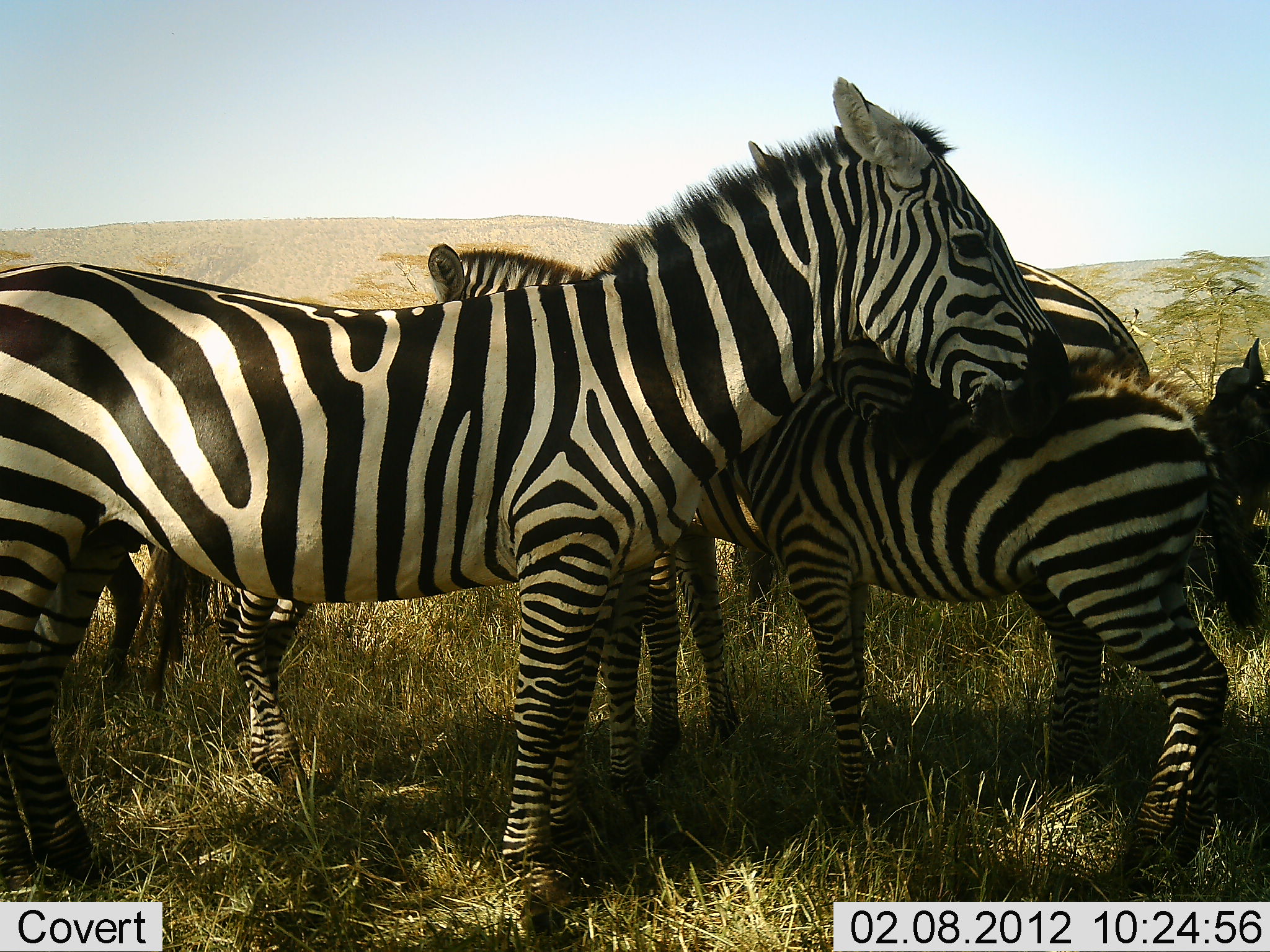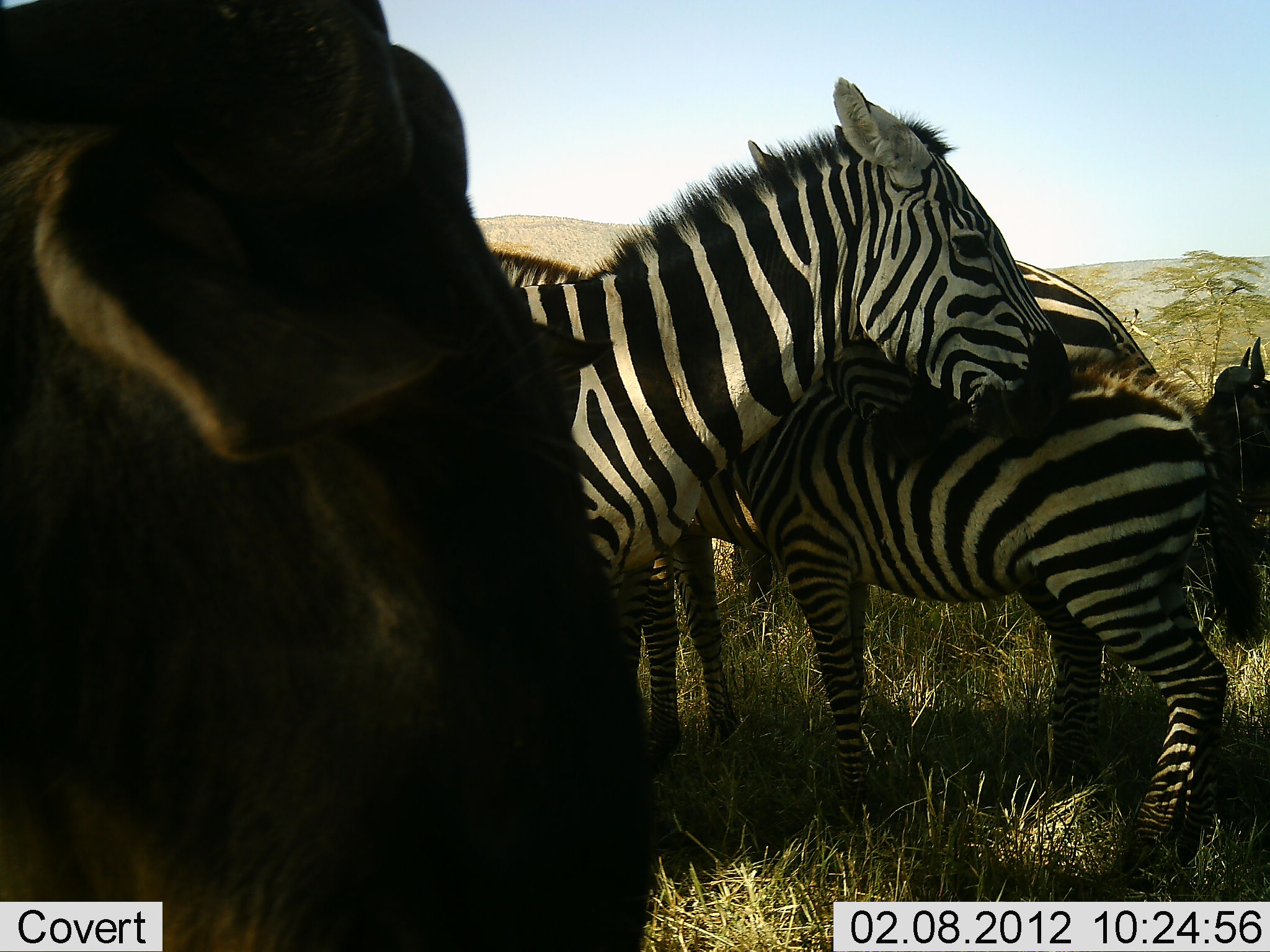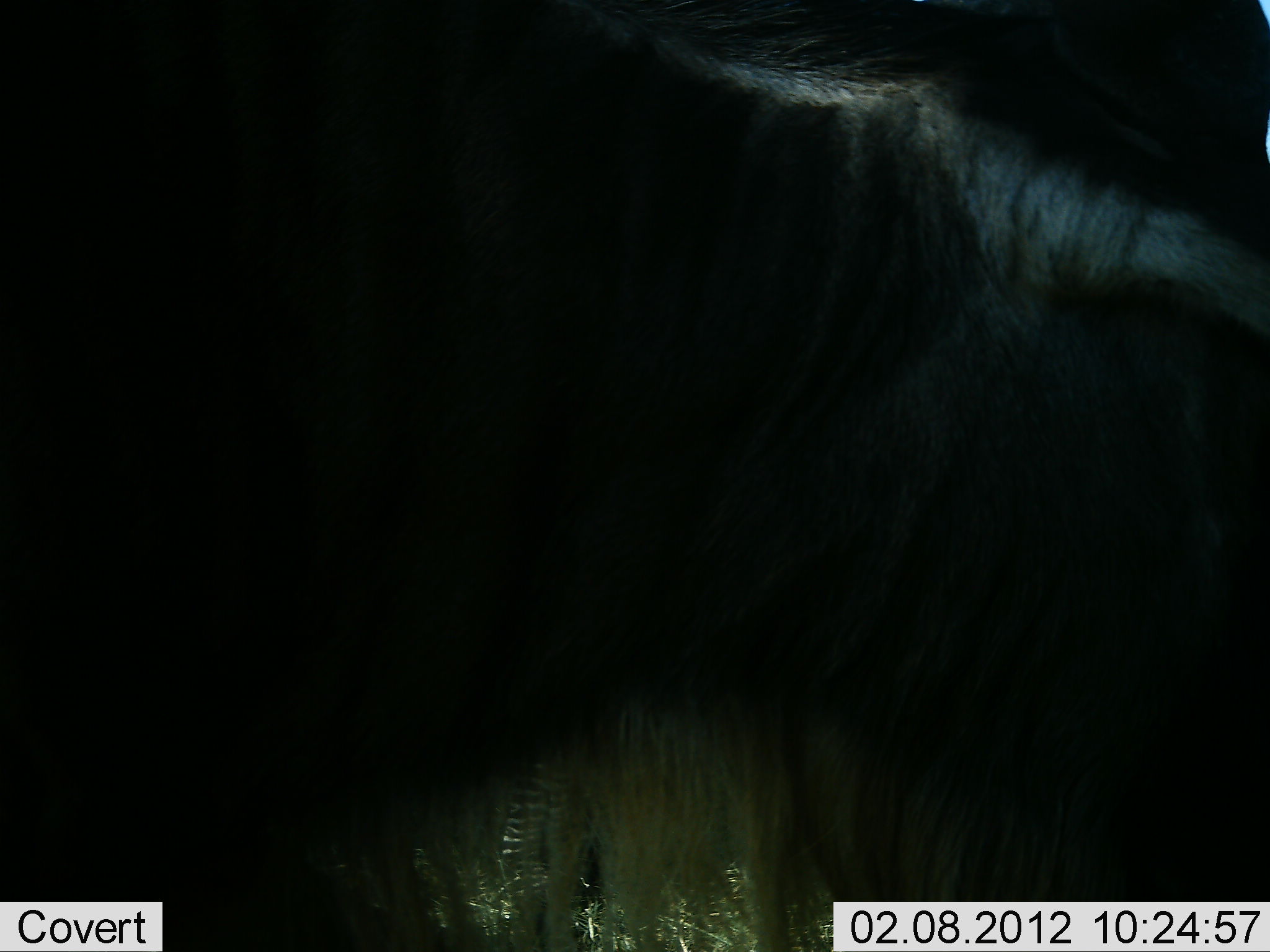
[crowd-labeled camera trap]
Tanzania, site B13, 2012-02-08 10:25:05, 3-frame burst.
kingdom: Animalia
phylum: Chordata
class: Mammalia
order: Artiodactyla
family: Bovidae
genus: Connochaetes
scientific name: Connochaetes taurinus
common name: blue wildebeest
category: wildebeest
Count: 2.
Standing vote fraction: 86%.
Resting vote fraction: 0%.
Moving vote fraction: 43%.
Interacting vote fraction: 0%.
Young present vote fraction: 0%.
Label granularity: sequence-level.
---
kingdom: Animalia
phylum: Chordata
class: Mammalia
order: Perissodactyla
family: Equidae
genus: Equus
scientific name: Equus quagga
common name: plains zebra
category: zebra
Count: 4.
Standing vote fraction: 82%.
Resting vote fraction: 12%.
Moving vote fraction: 0%.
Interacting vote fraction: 29%.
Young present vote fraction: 35%.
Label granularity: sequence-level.